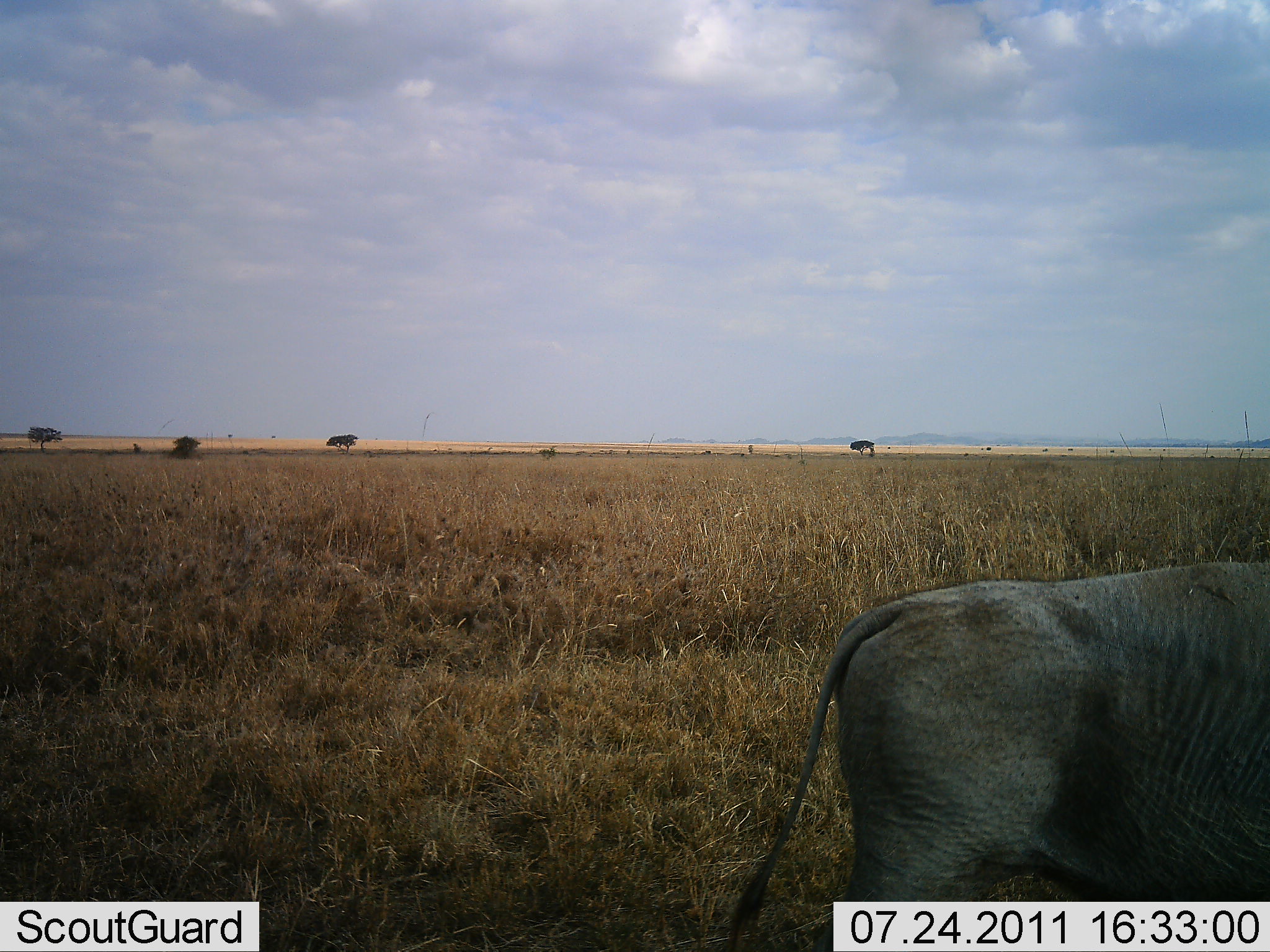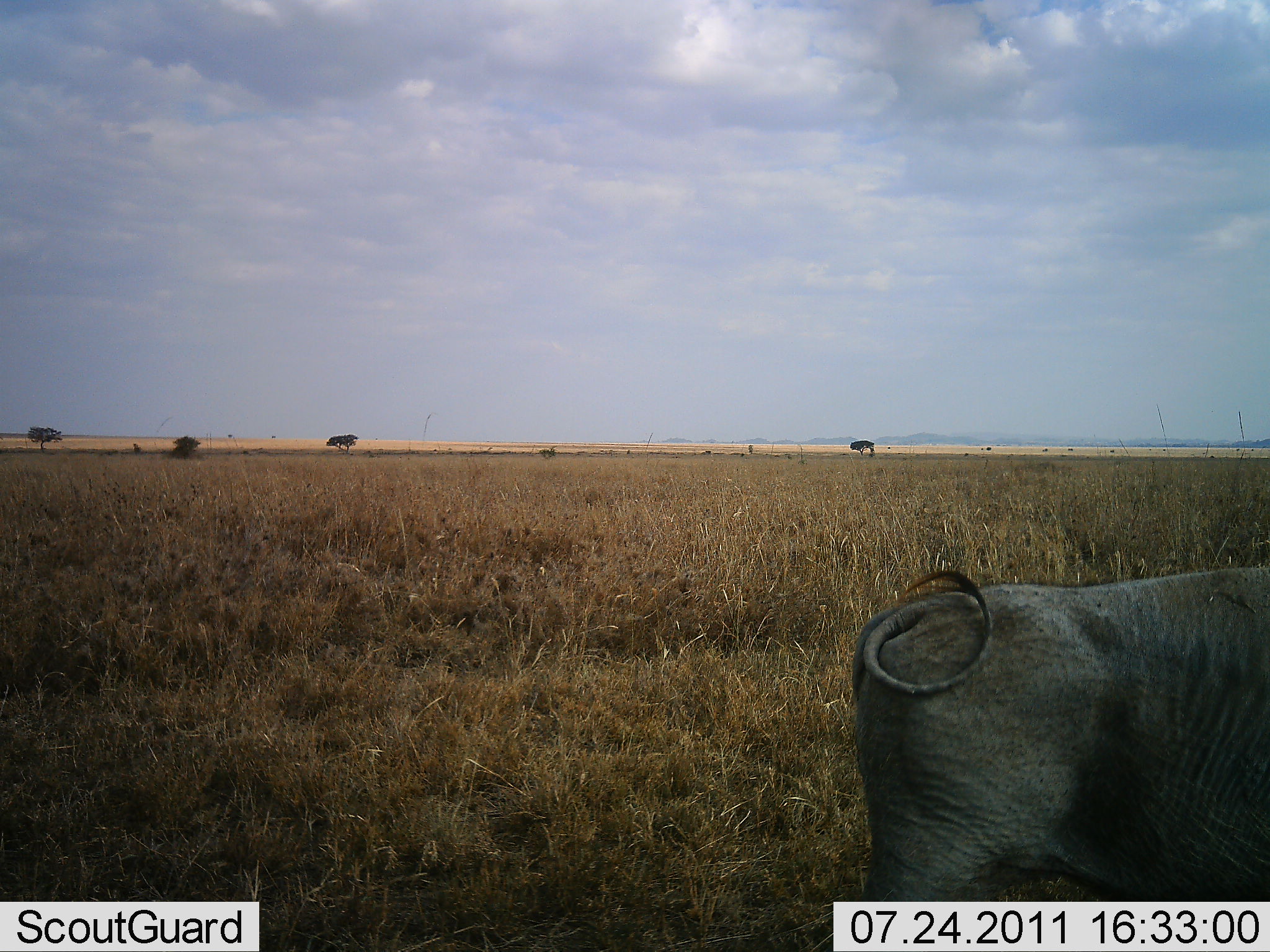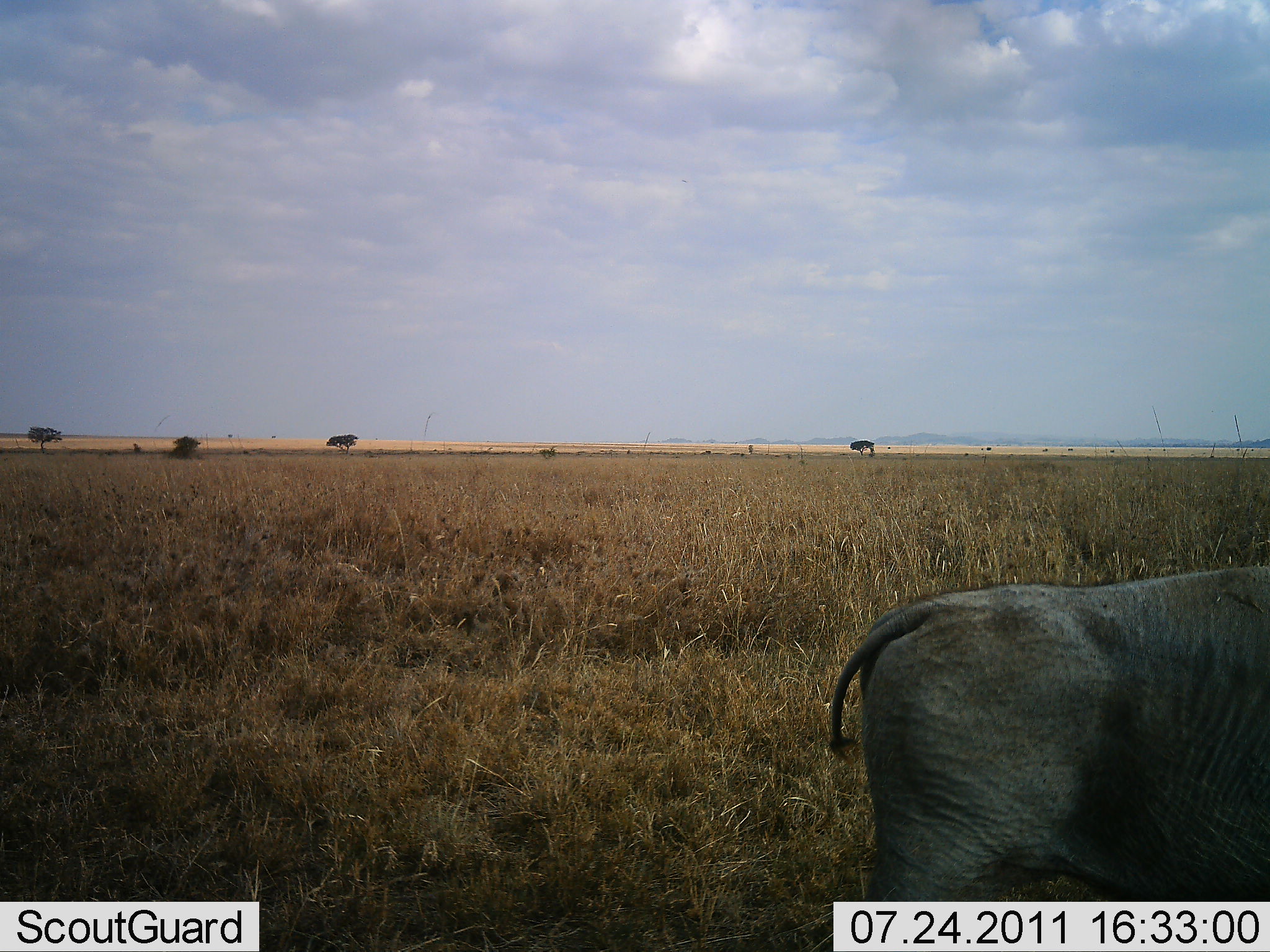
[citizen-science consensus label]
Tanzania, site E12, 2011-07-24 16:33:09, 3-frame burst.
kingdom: Animalia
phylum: Chordata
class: Mammalia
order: Artiodactyla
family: Suidae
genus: Phacochoerus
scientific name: Phacochoerus africanus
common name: warthog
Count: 1.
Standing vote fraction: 90%.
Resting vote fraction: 0%.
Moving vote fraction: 20%.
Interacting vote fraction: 0%.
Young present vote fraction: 0%.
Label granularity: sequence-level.